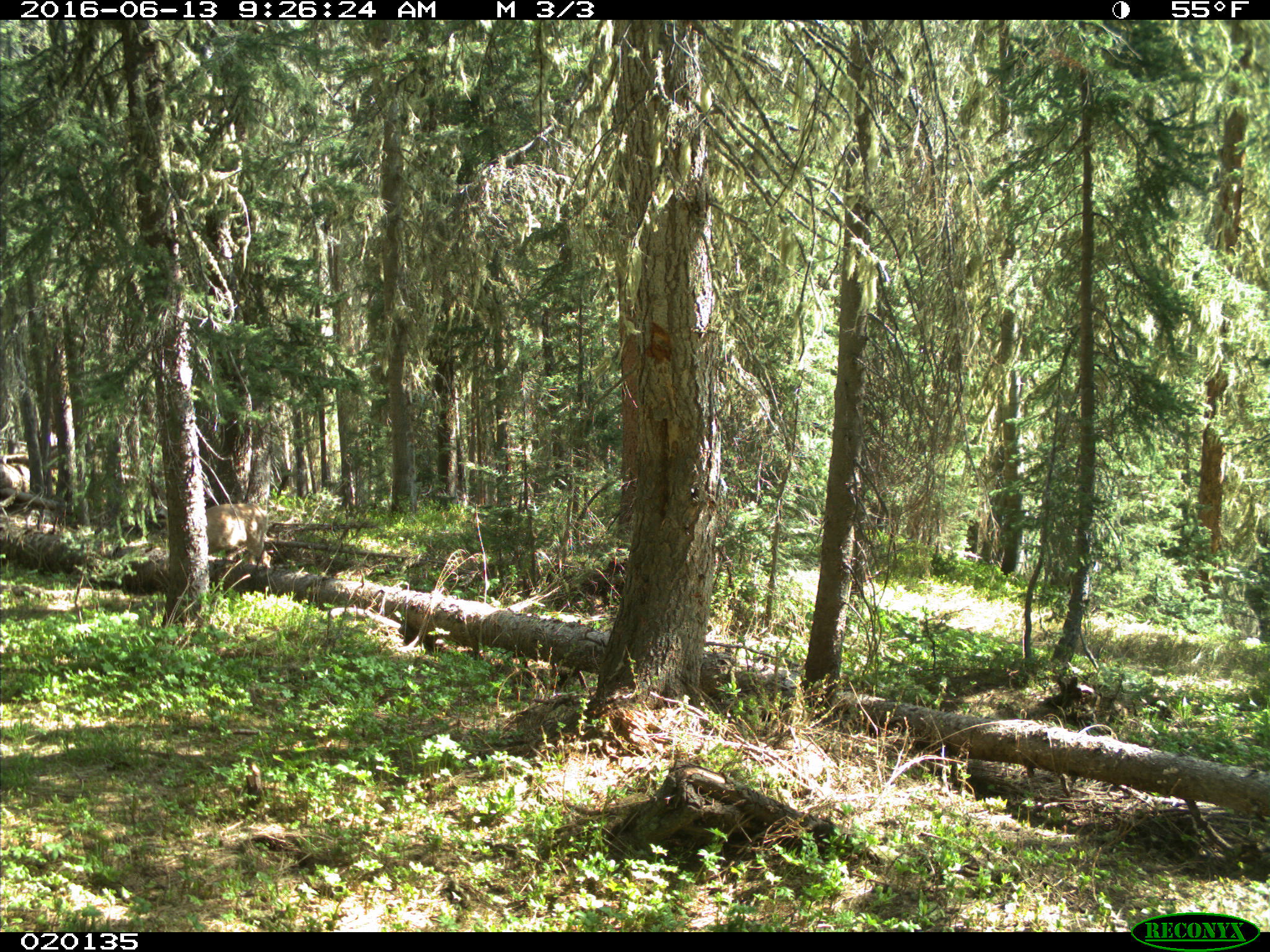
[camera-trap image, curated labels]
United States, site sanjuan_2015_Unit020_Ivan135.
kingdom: Animalia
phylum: Chordata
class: Mammalia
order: Artiodactyla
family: Cervidae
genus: Odocoileus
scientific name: Odocoileus hemionus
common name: mule deer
Odocoileus hemionus (mule deer).